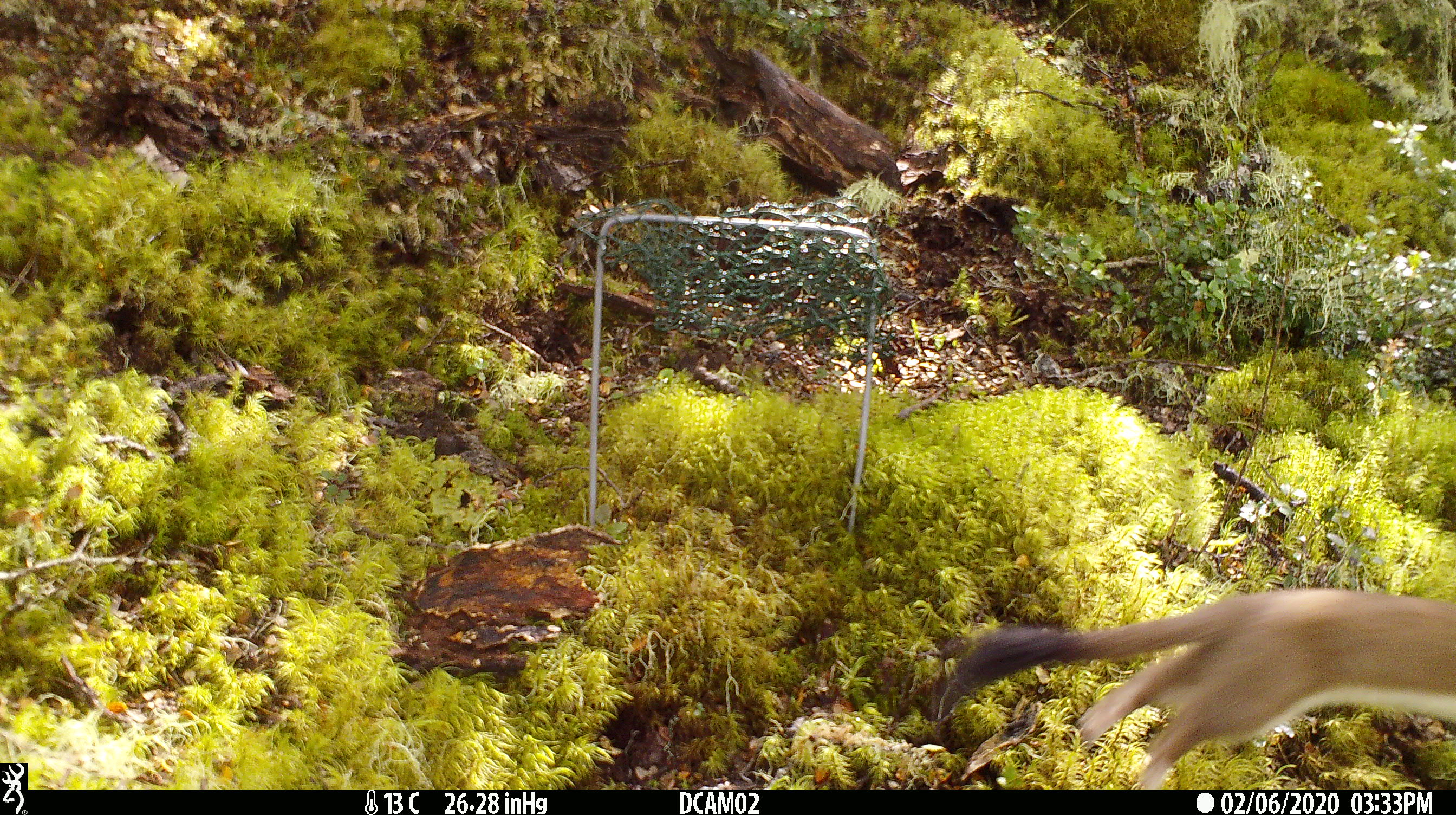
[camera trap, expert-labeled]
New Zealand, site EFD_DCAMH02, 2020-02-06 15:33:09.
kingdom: Animalia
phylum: Chordata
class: Mammalia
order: Carnivora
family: Mustelidae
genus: Mustela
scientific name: Mustela erminea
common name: stoat